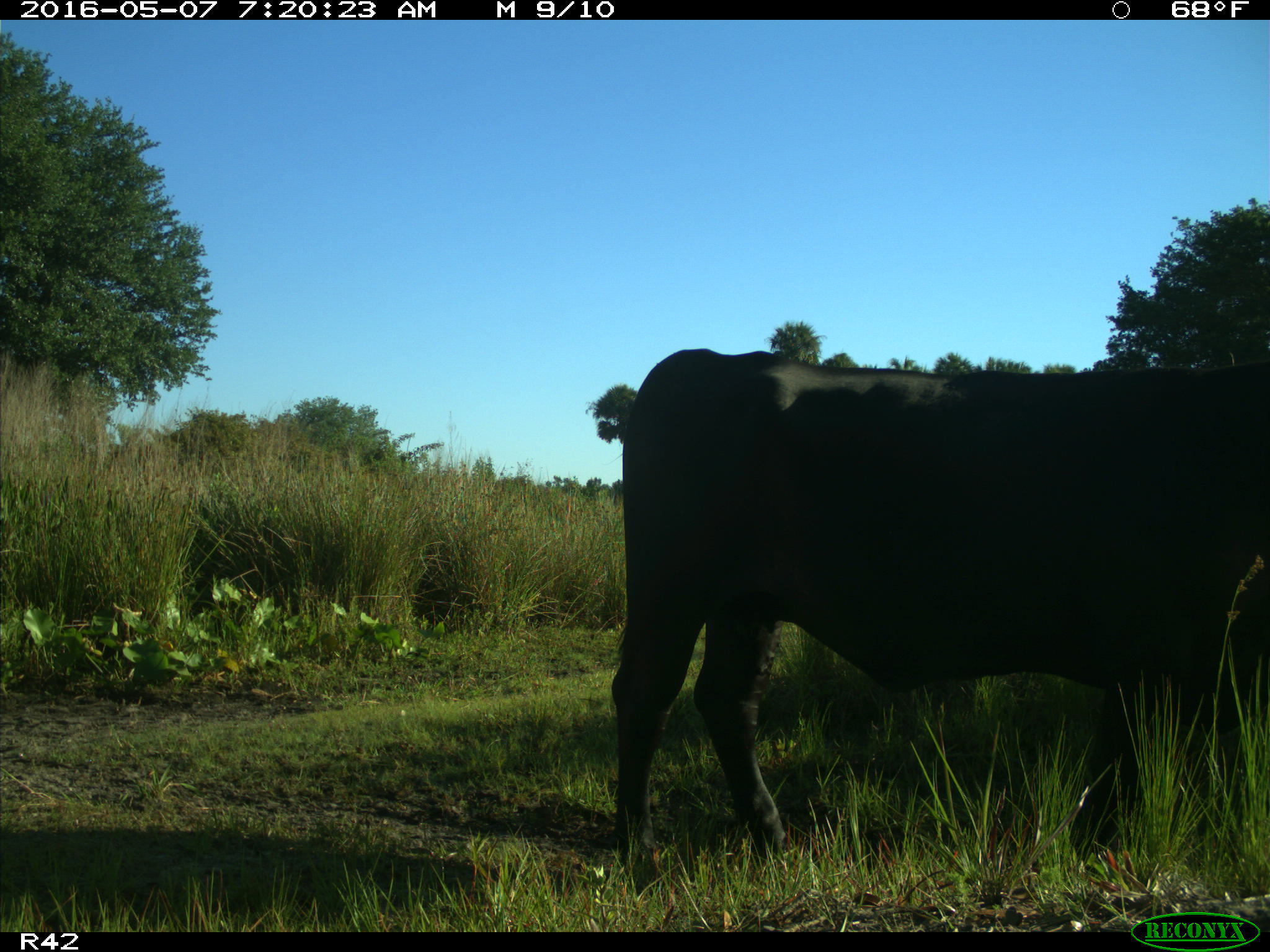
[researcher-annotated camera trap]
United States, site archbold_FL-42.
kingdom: Animalia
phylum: Chordata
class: Mammalia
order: Artiodactyla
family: Bovidae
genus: Bos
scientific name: Bos taurus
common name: domestic cow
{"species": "Bos taurus (domestic cow)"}